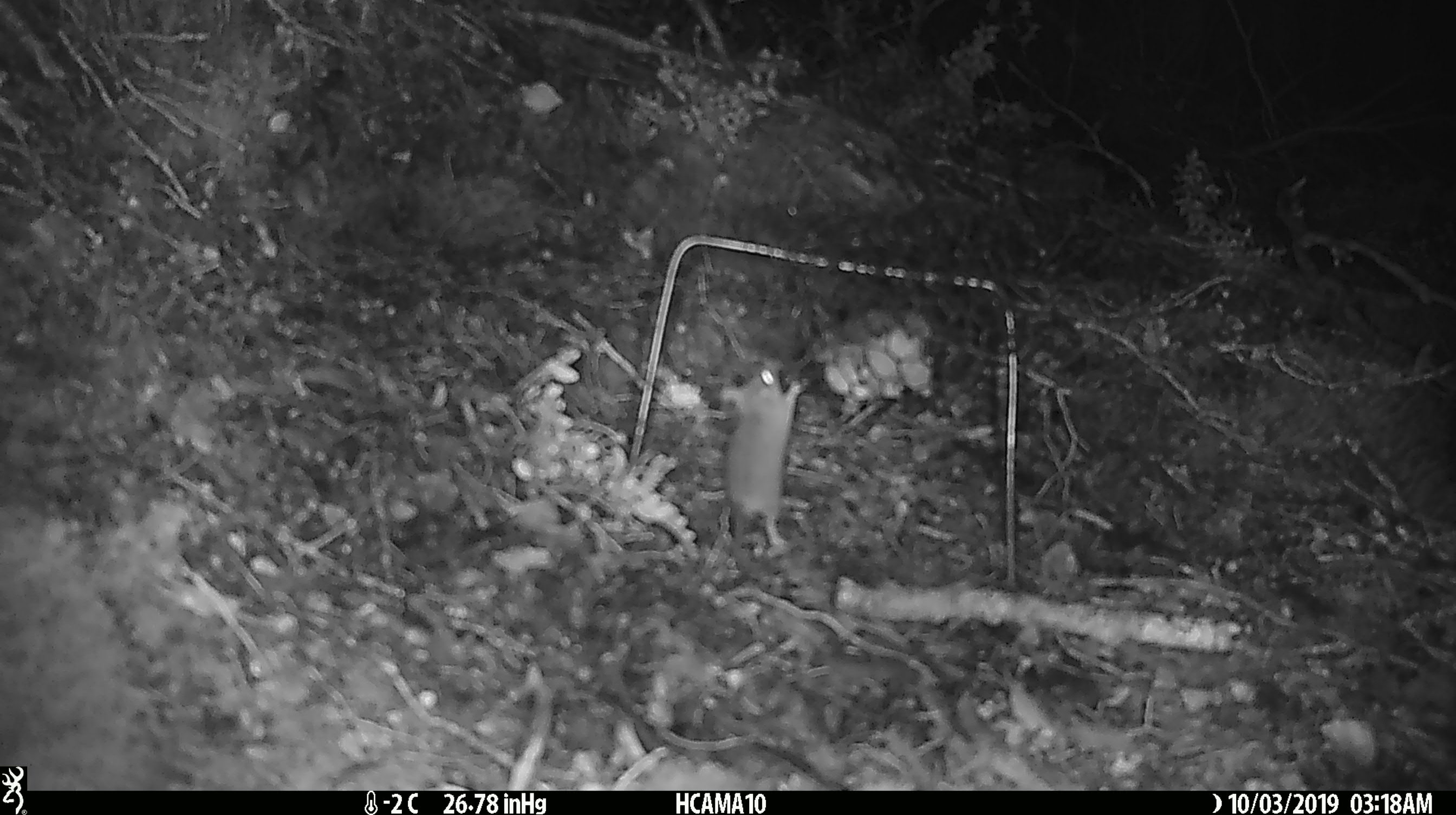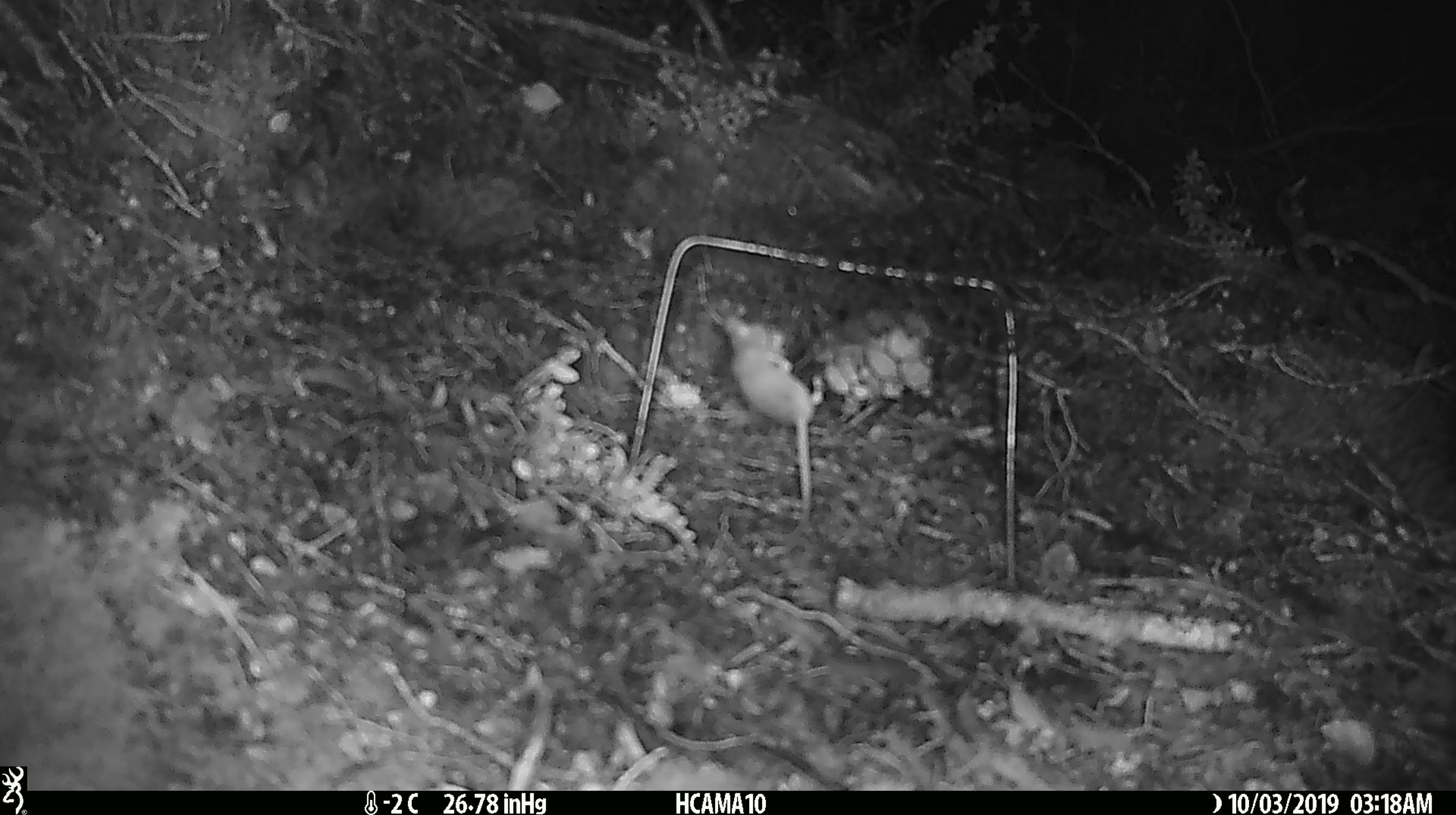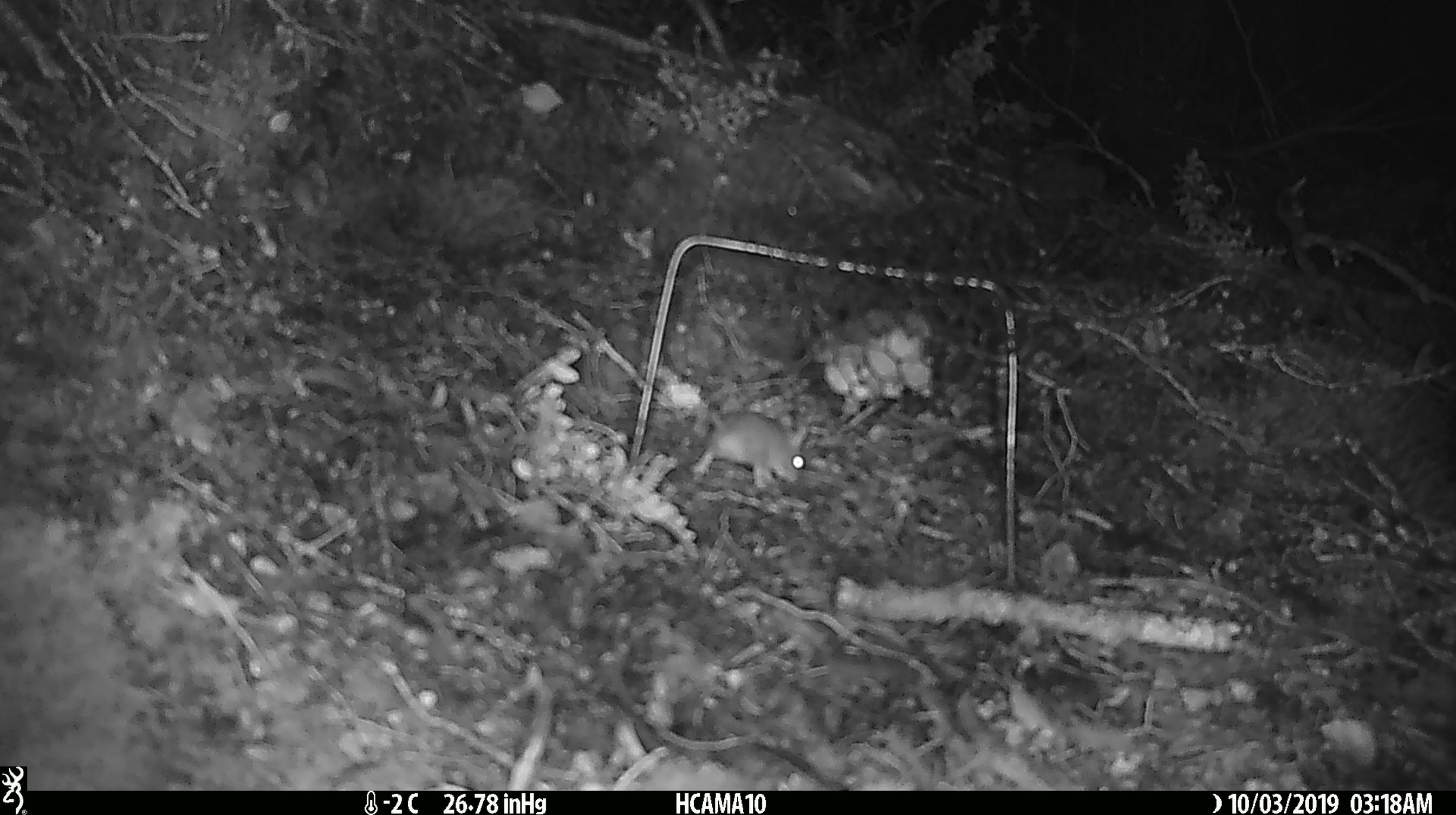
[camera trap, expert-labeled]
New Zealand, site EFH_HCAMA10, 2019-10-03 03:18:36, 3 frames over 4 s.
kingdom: Animalia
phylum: Chordata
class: Mammalia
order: Rodentia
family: Muridae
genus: Mus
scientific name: Mus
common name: mouse